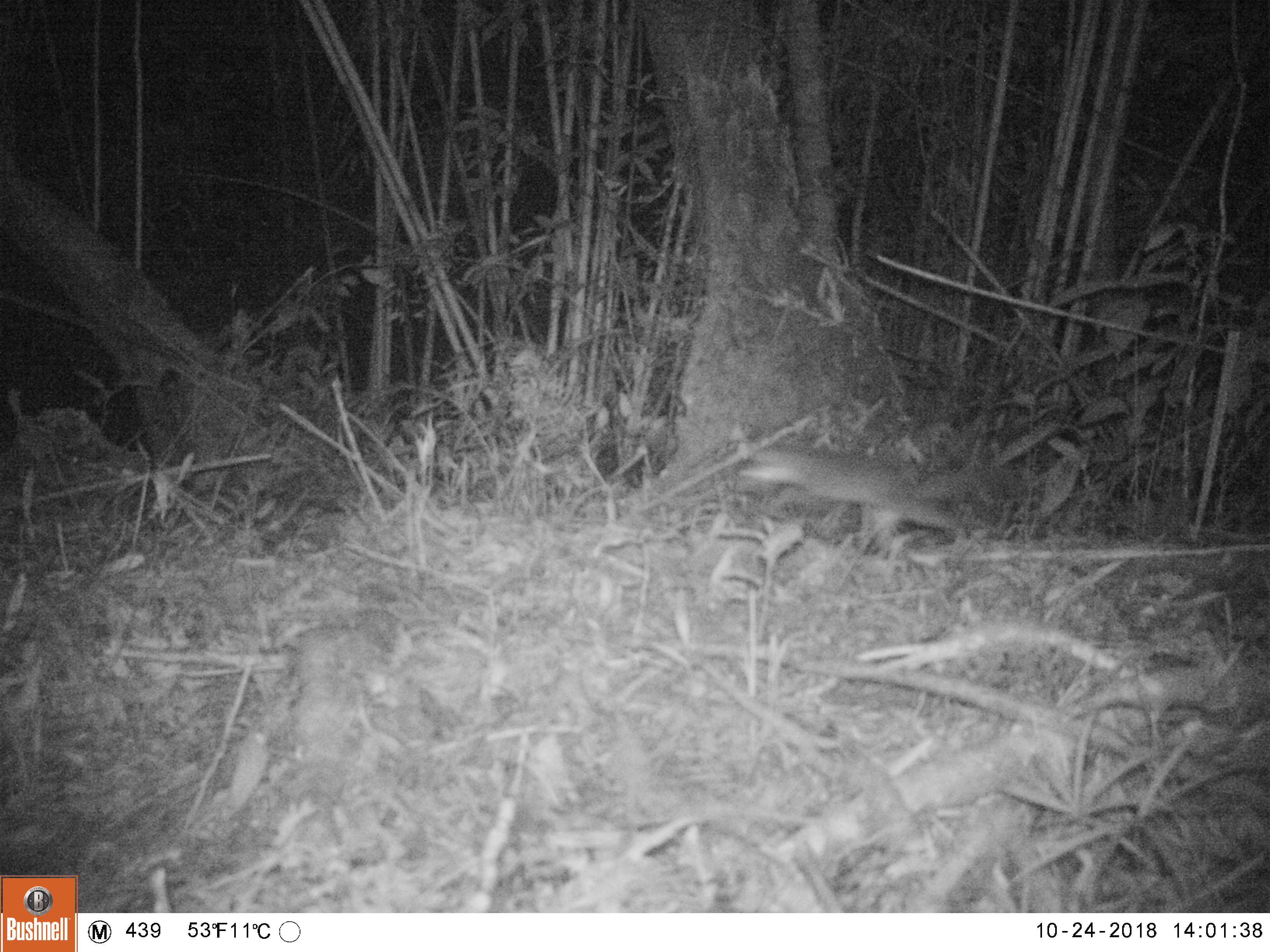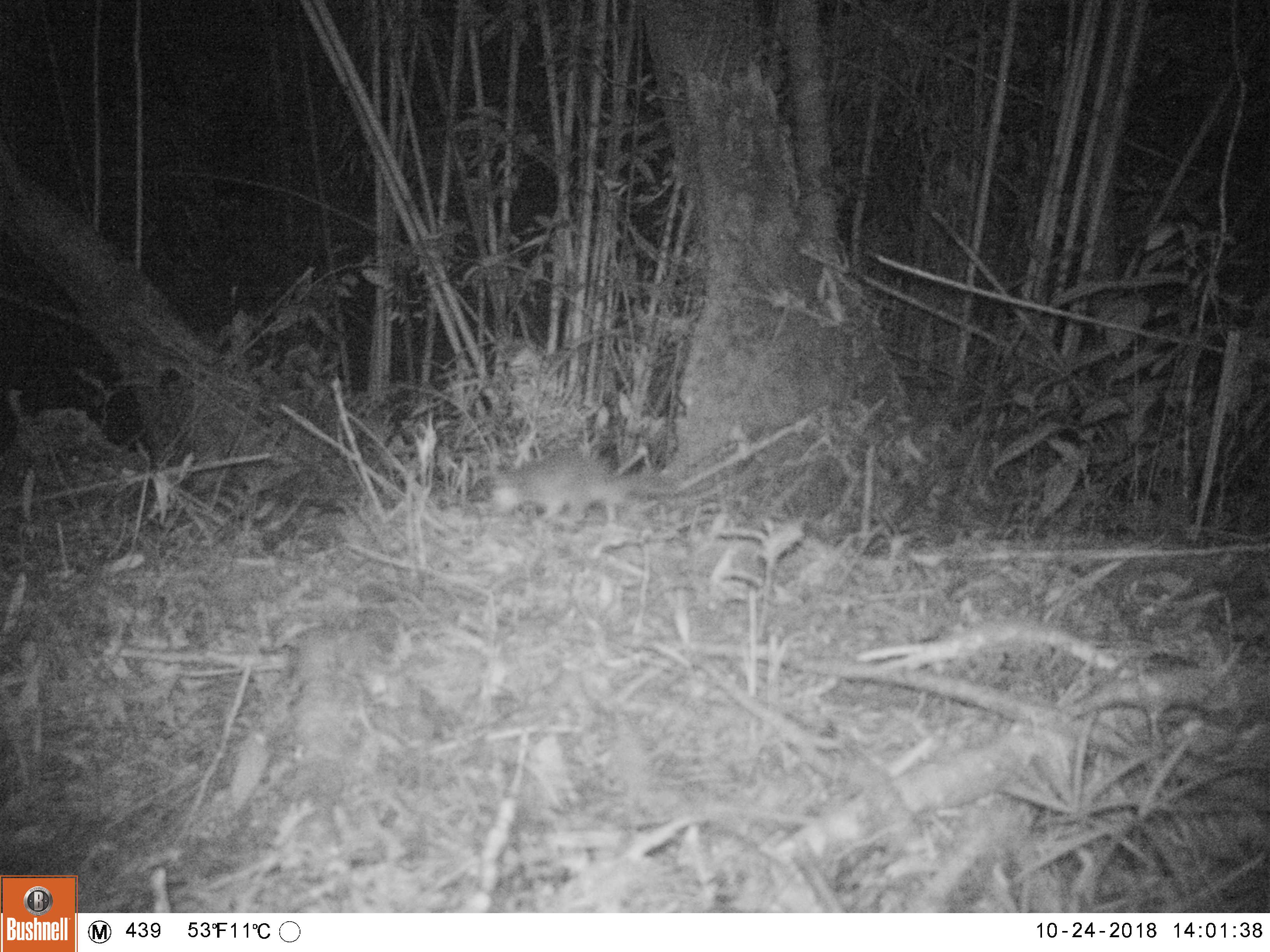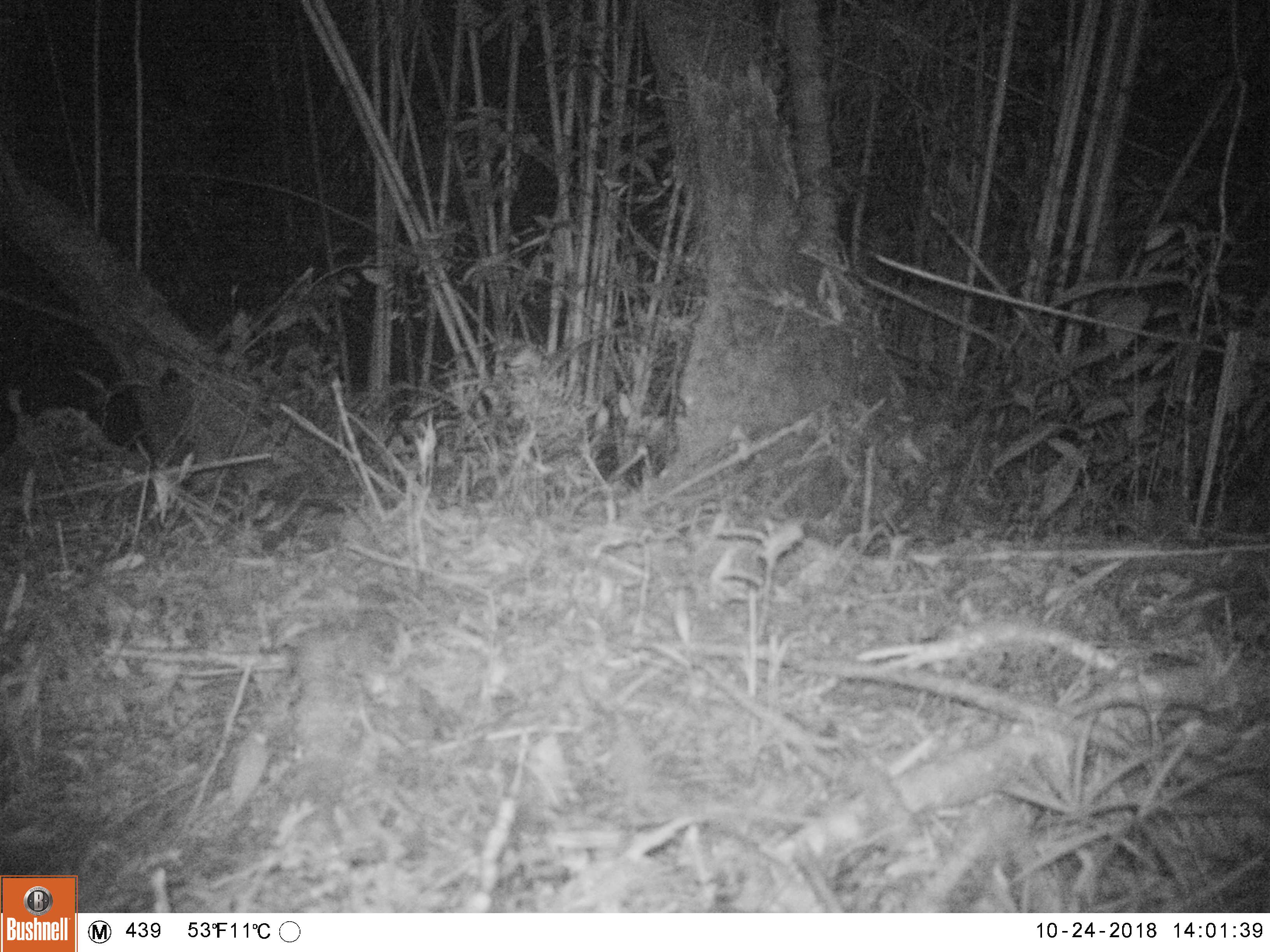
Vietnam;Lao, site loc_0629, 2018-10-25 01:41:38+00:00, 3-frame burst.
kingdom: Animalia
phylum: Chordata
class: Mammalia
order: Carnivora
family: Mustelidae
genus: Melogale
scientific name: Melogale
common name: ferret badger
Ferret badger (Melogale). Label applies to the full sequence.